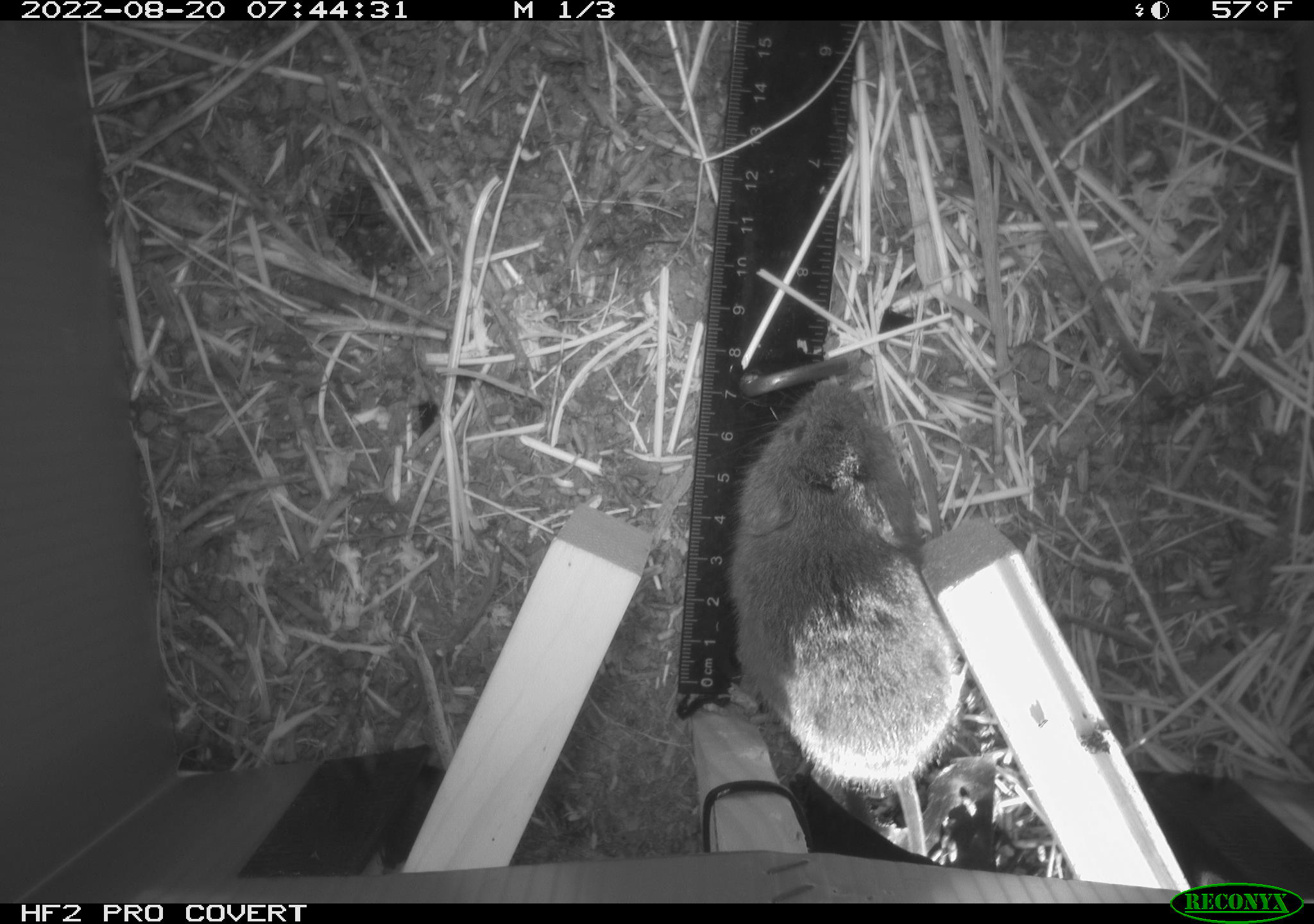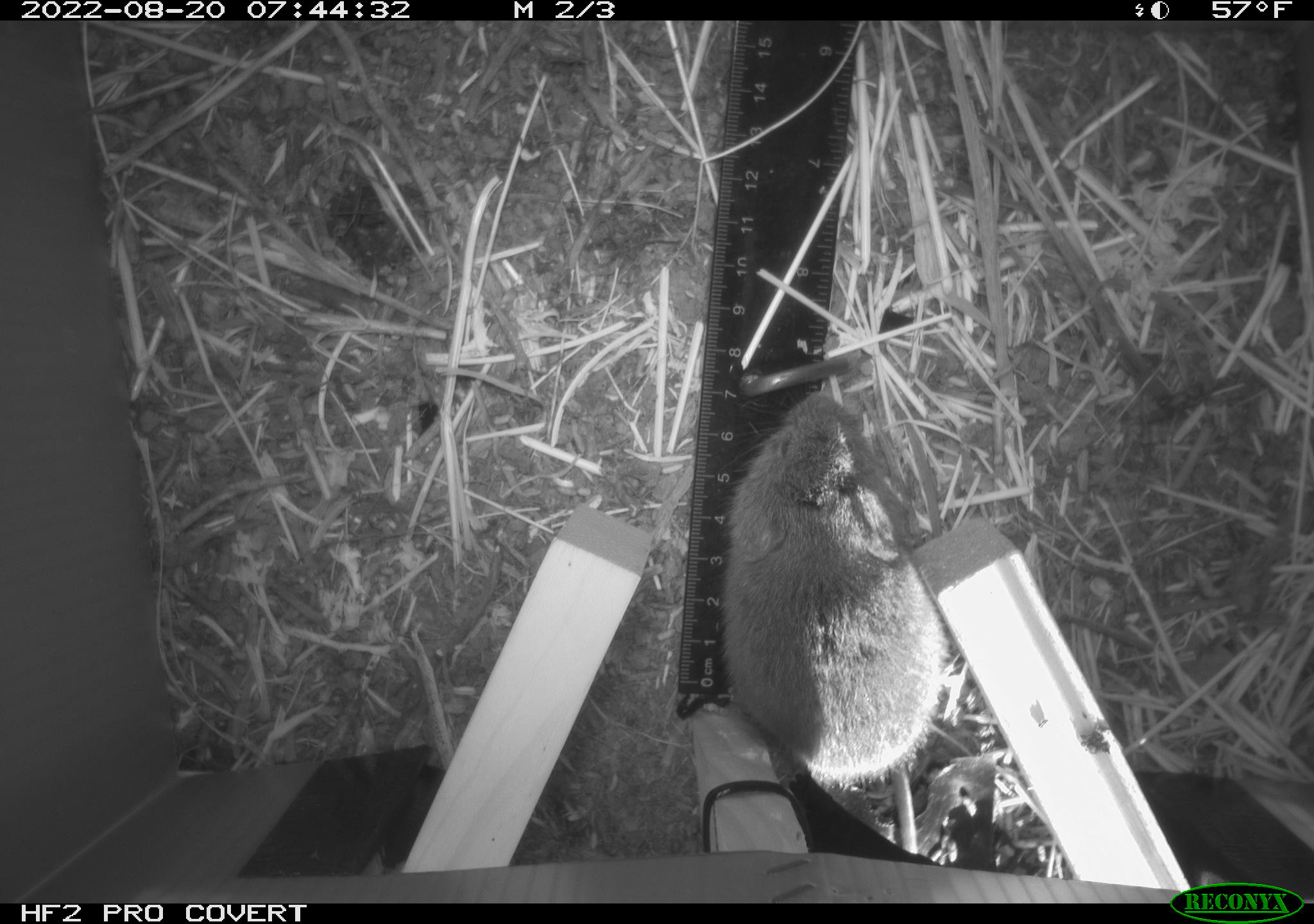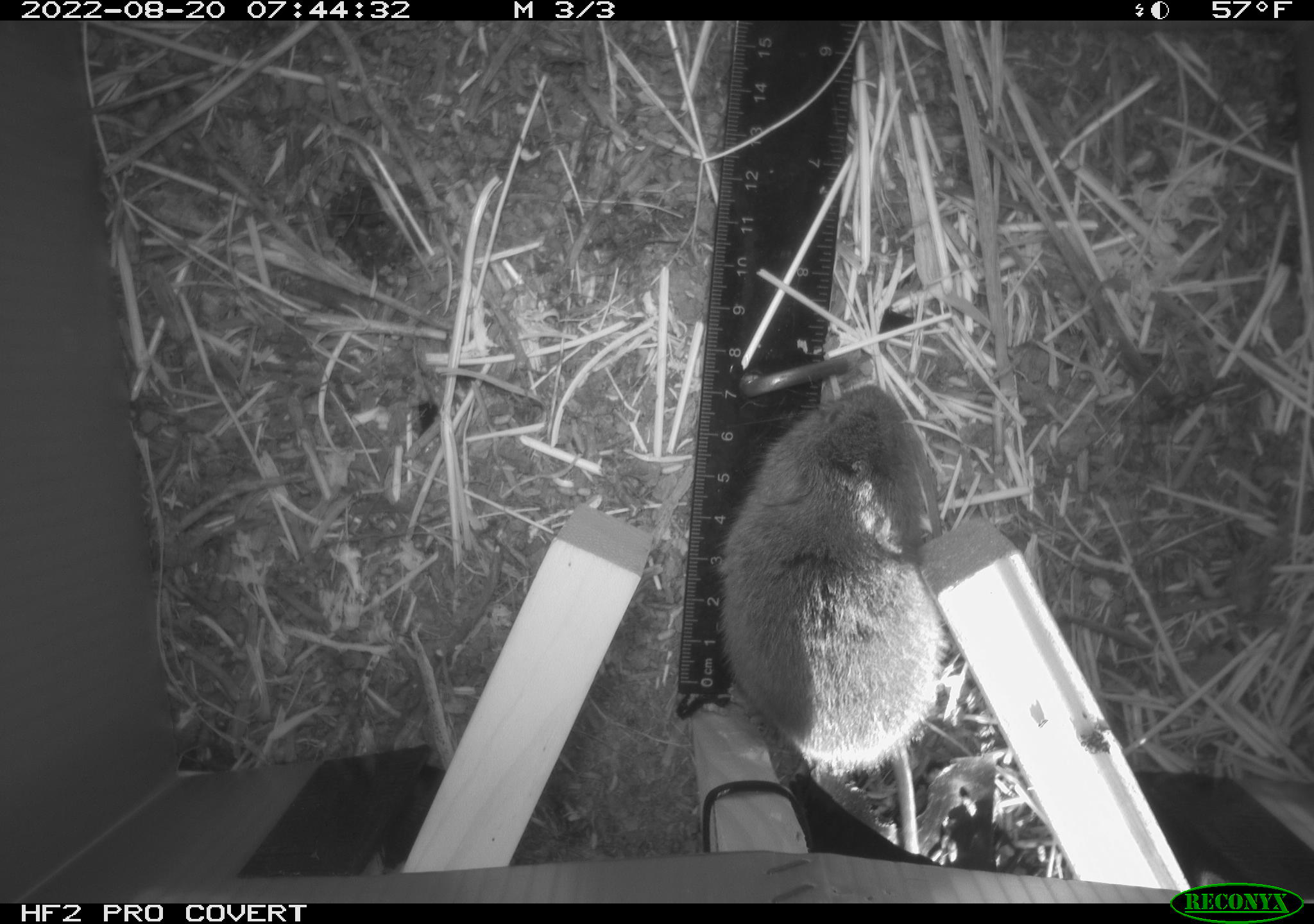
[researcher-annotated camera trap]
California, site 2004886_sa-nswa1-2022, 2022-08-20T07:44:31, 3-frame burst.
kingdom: Animalia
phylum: Chordata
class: Mammalia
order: Rodentia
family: Cricetidae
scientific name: Cricetidae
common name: hamsters, voles, lemmings, and allies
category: cricetidae family